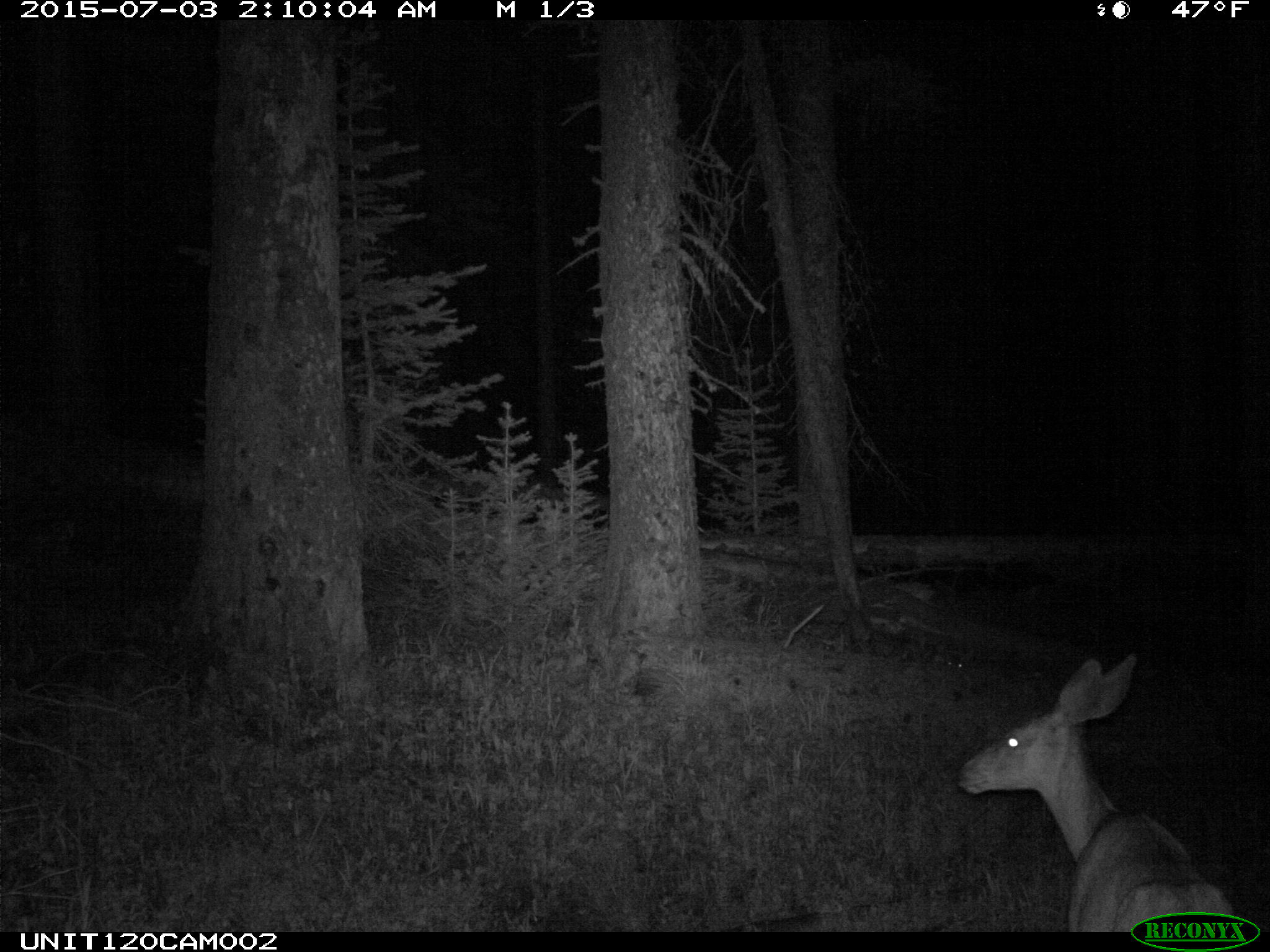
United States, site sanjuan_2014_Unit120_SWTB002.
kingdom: Animalia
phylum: Chordata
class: Mammalia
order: Artiodactyla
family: Cervidae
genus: Odocoileus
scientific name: Odocoileus hemionus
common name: mule deer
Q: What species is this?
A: Odocoileus hemionus (mule deer).